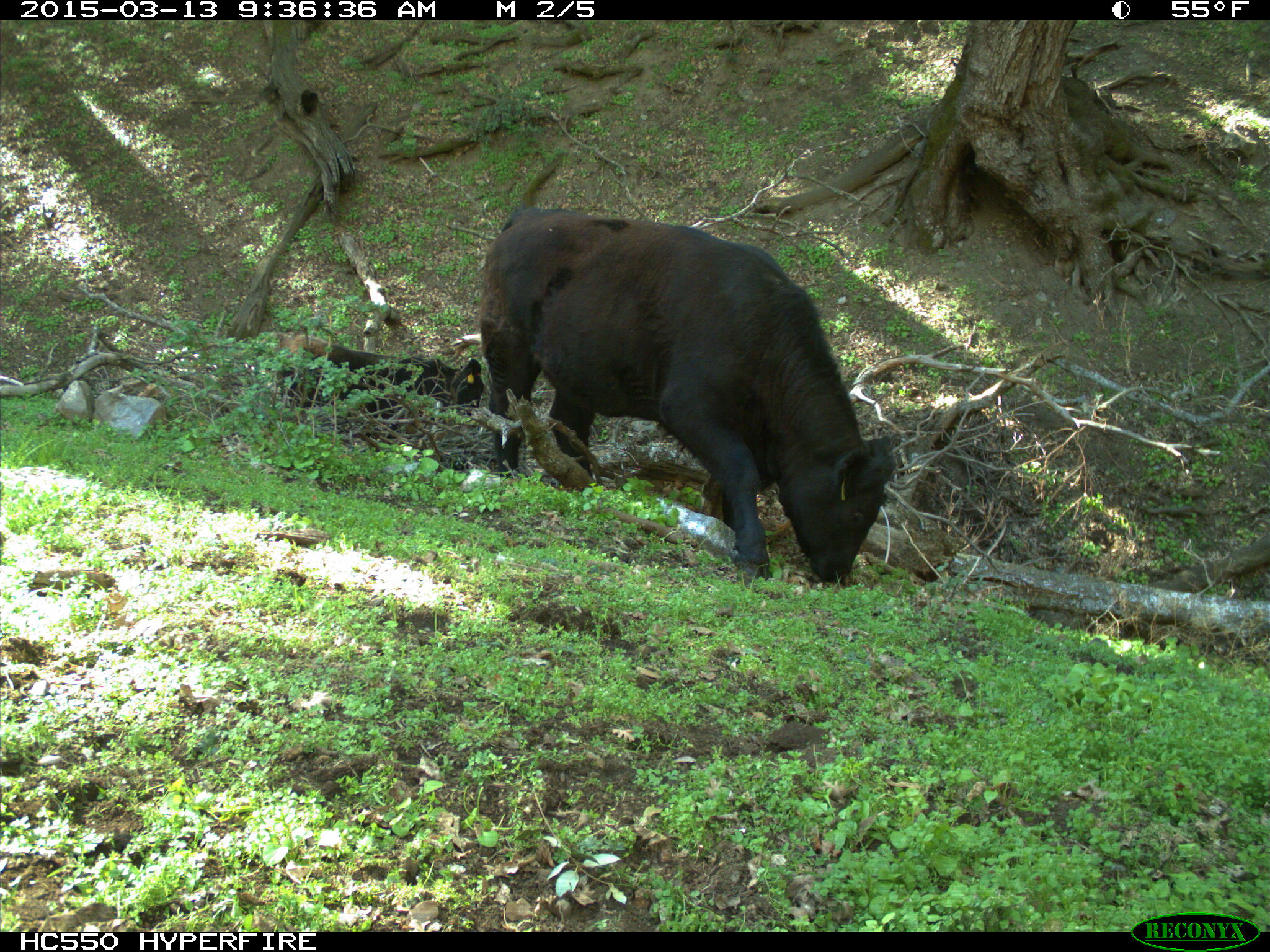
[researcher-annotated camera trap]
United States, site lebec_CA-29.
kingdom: Animalia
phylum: Chordata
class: Mammalia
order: Artiodactyla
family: Bovidae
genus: Bos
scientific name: Bos taurus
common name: domestic cow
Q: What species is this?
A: Bos taurus (domestic cow).